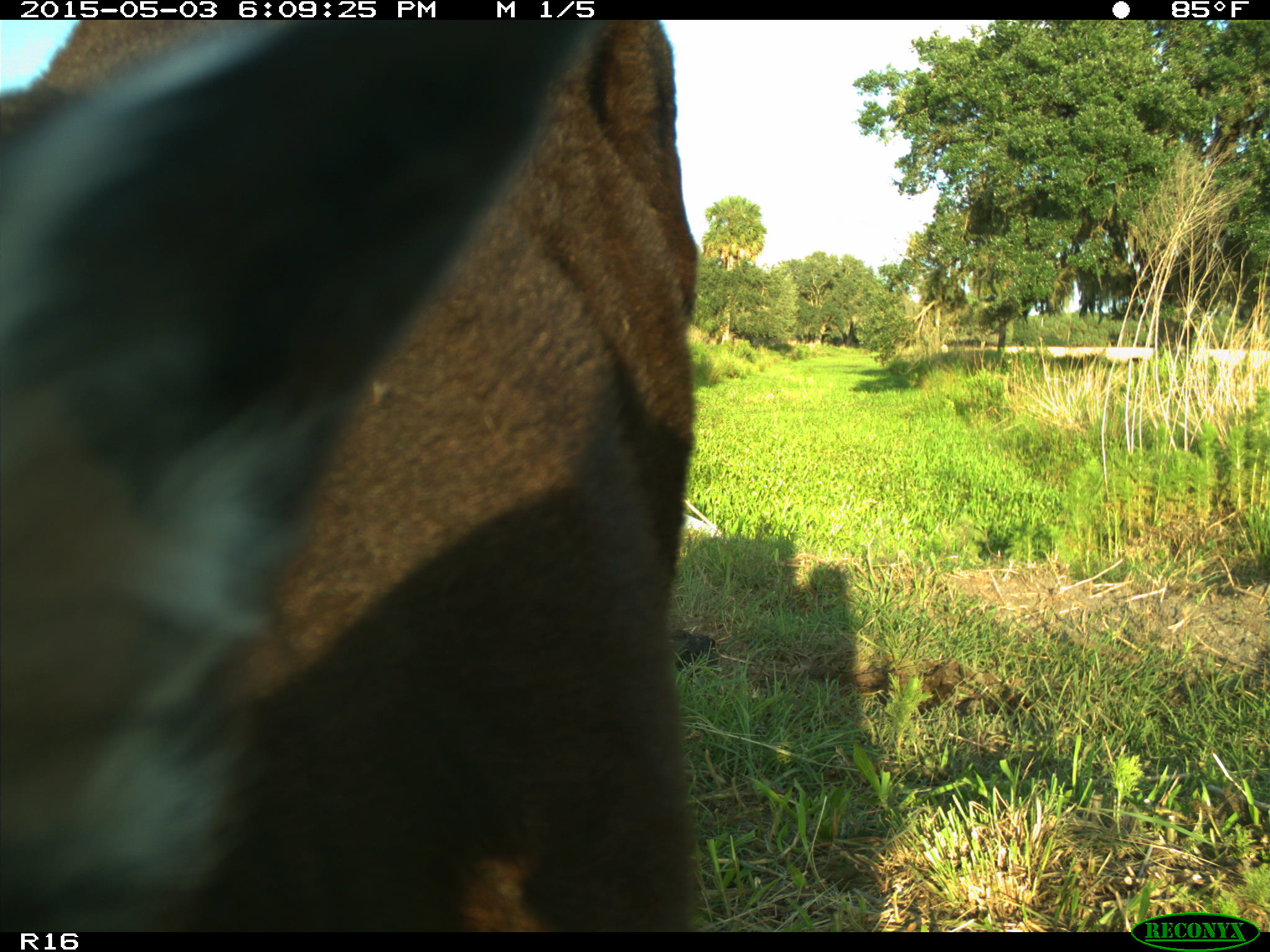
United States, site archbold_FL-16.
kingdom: Animalia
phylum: Chordata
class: Mammalia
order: Artiodactyla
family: Bovidae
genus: Bos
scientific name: Bos taurus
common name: domestic cow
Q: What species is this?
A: Bos taurus (domestic cow).